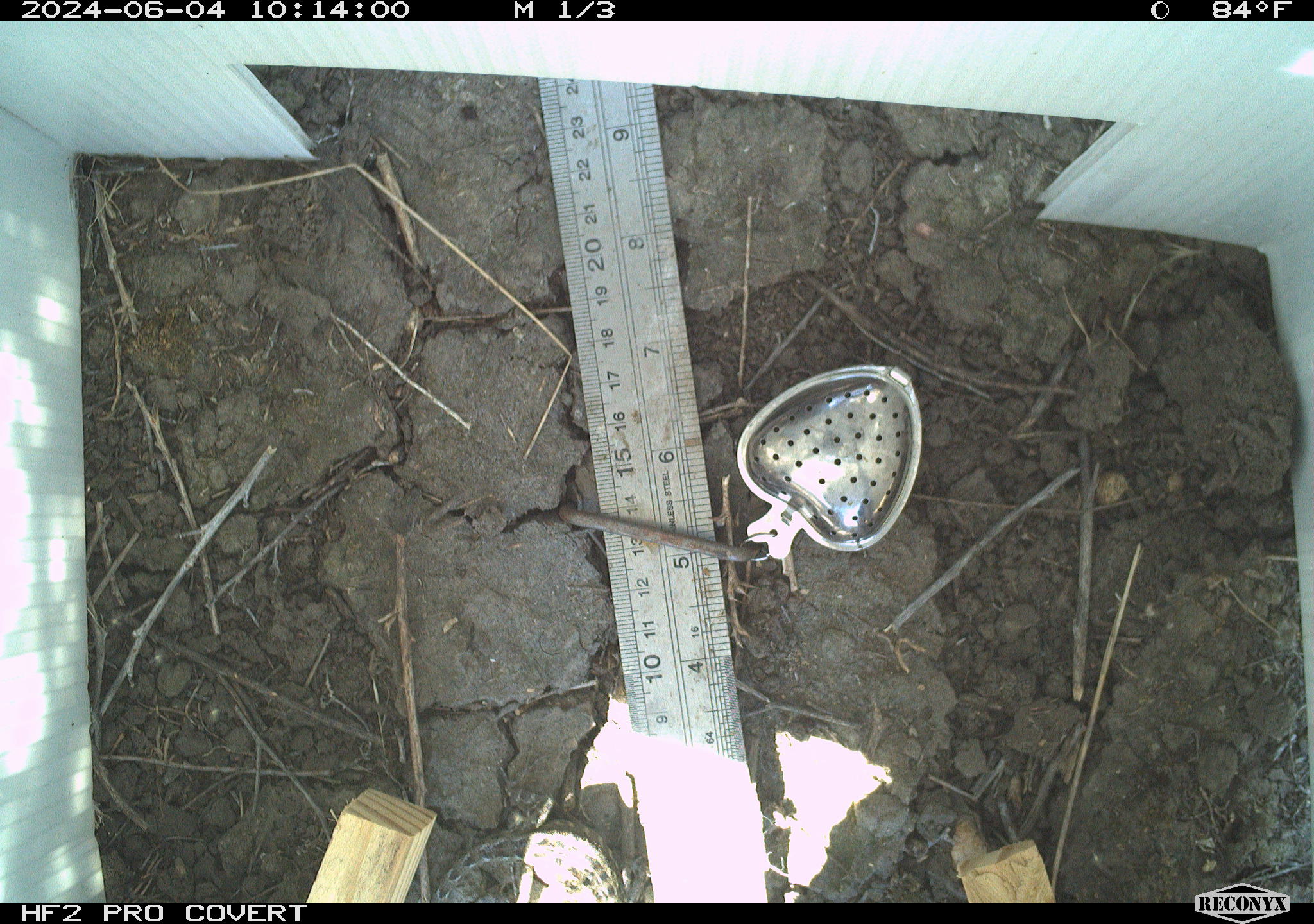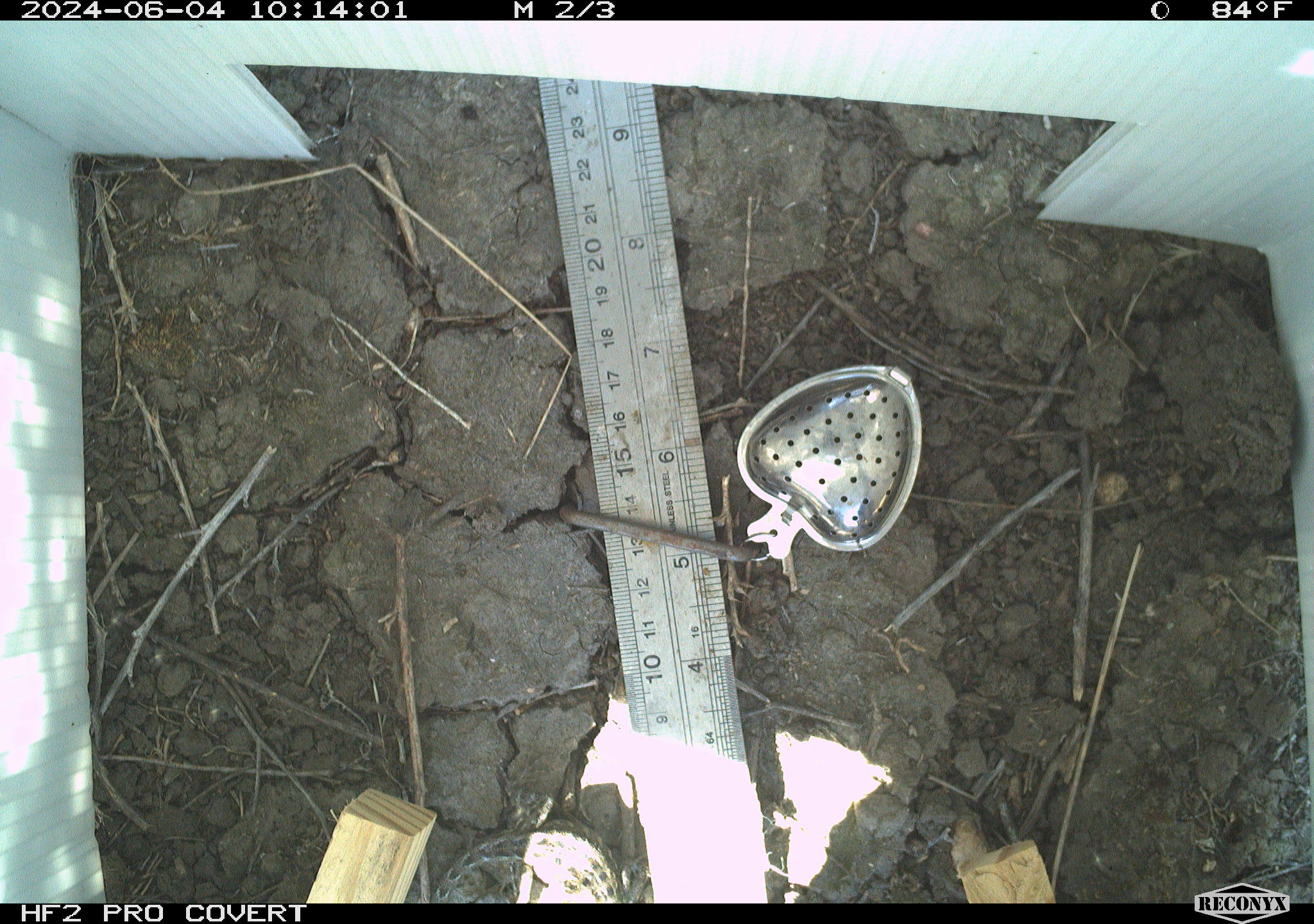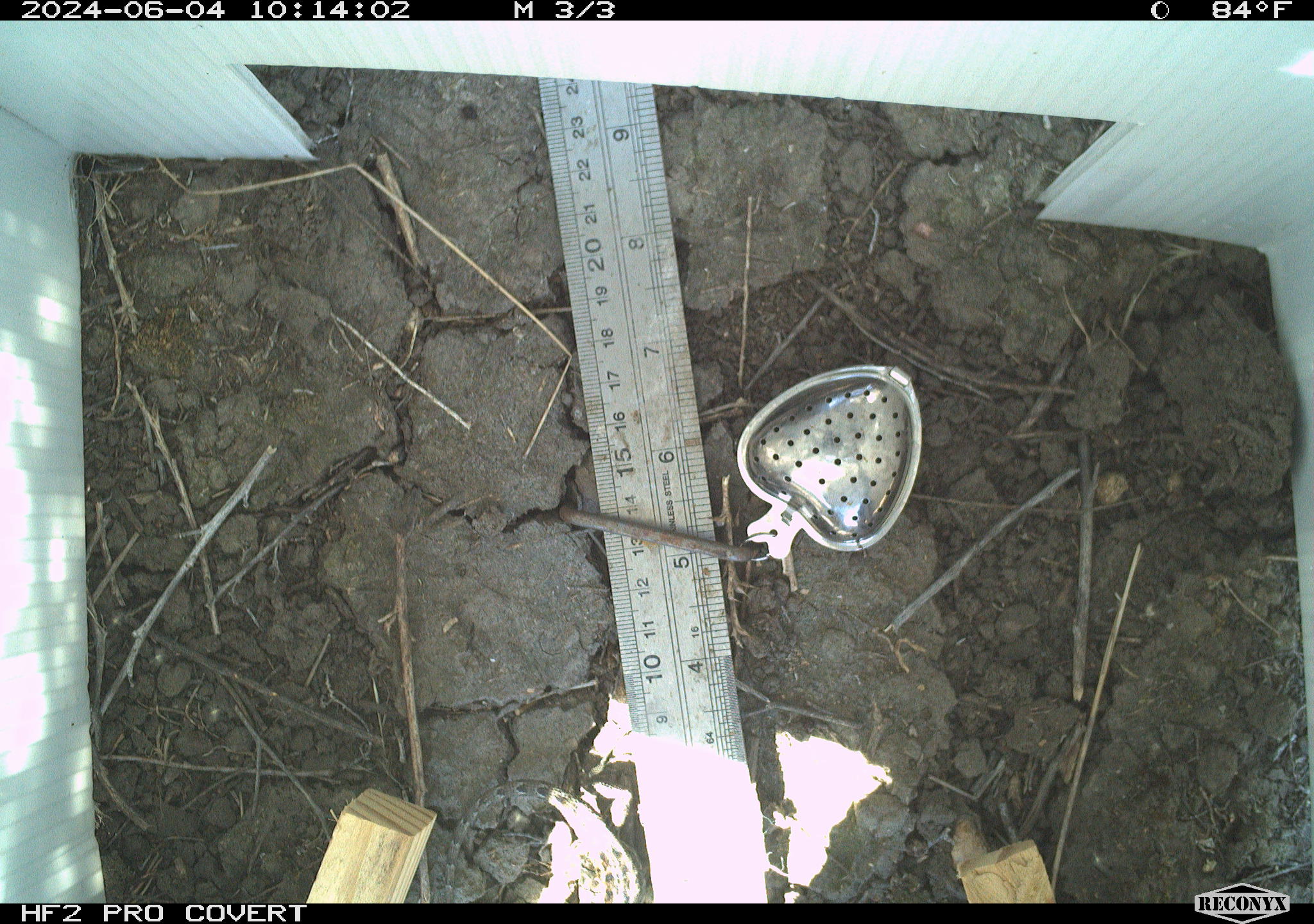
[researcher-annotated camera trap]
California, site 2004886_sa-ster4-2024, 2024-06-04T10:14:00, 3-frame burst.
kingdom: Animalia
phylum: Chordata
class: Reptilia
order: Squamata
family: Phrynosomatidae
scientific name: Phrynosomatidae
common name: phrynosomatid lizards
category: phrynosomatidae family